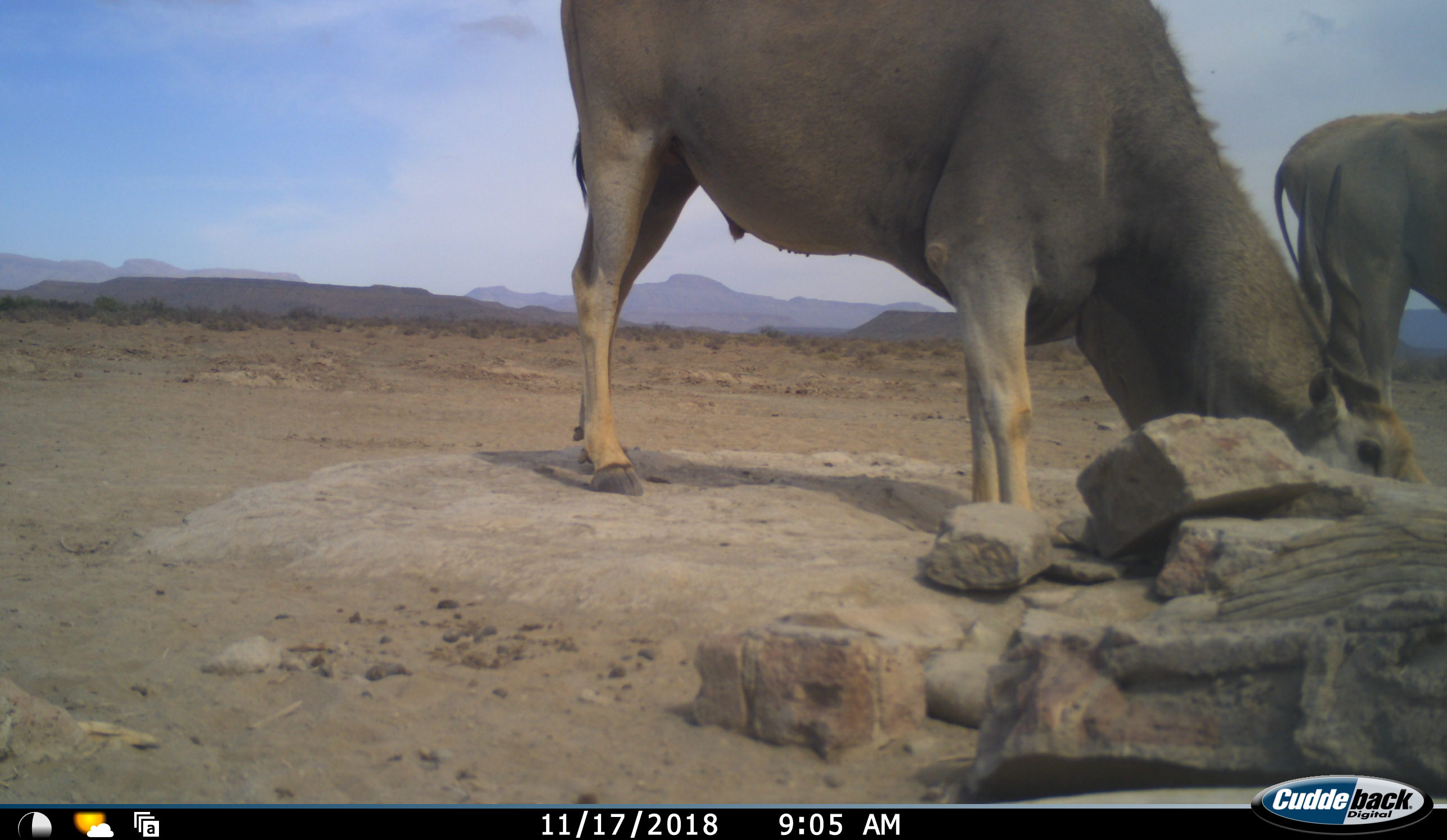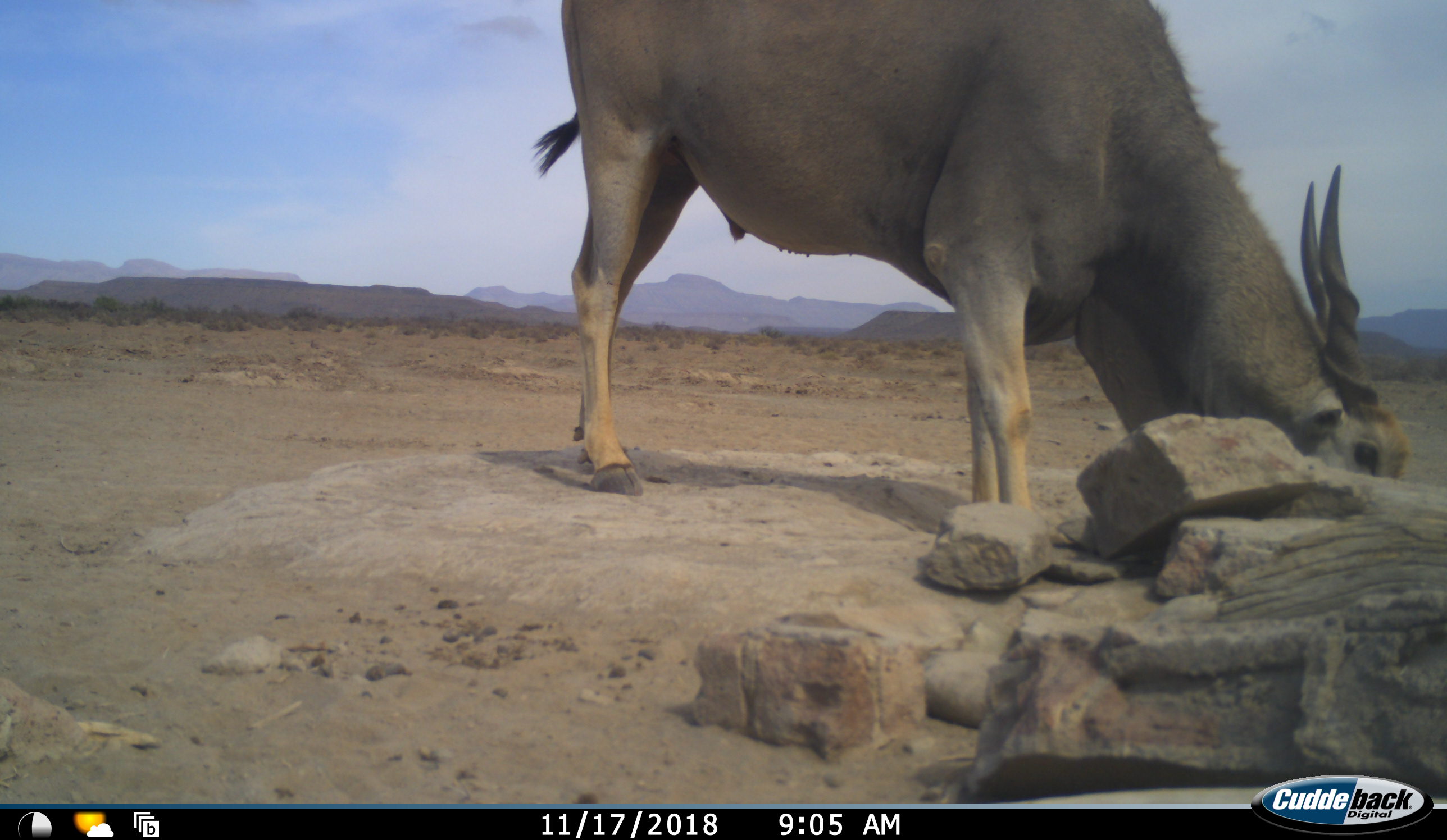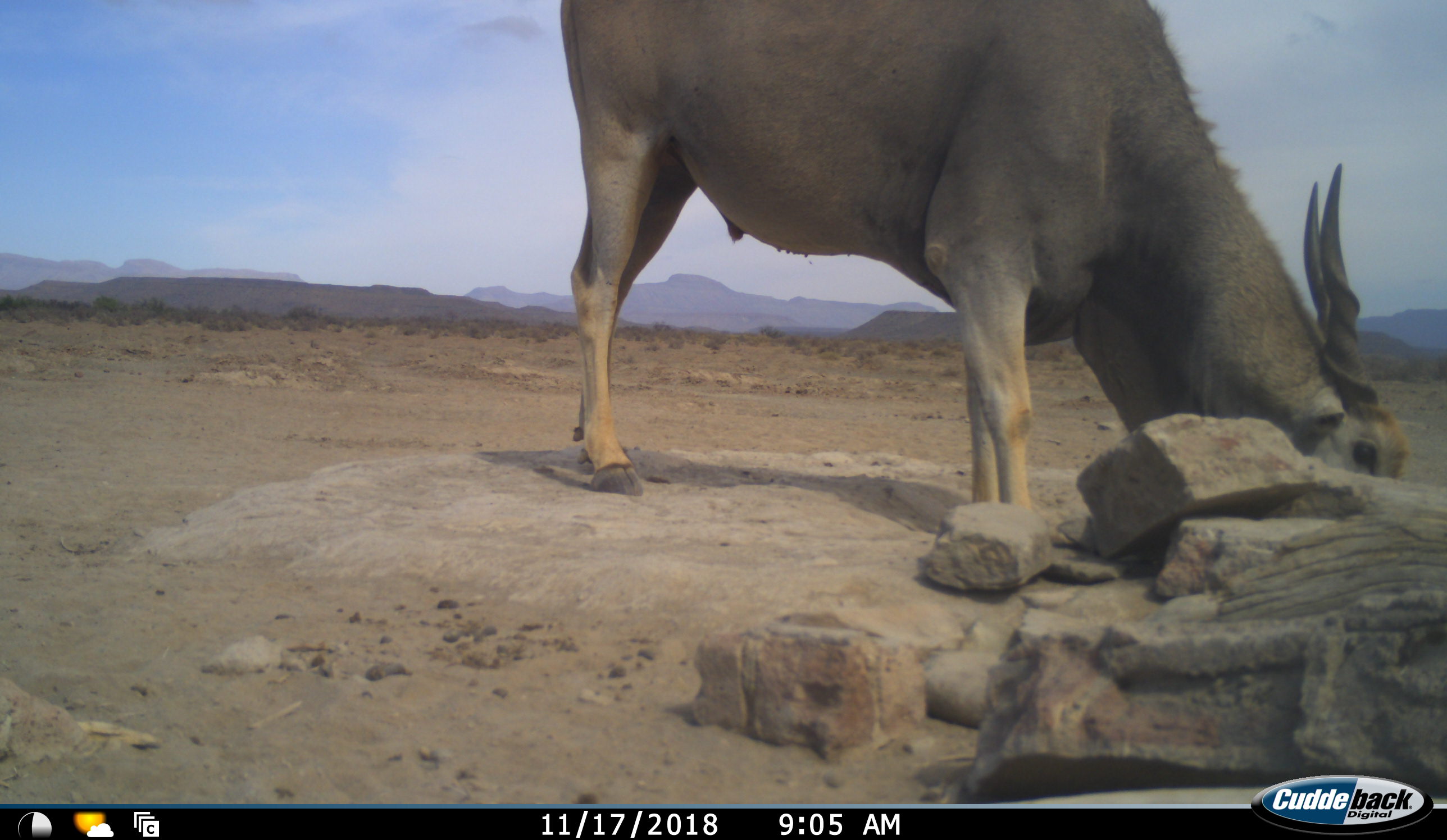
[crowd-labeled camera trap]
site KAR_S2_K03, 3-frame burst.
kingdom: Animalia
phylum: Chordata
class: Mammalia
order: Artiodactyla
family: Bovidae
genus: Tragelaphus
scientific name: Tragelaphus oryx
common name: eland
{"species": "eland (Tragelaphus oryx)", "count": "2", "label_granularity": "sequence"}